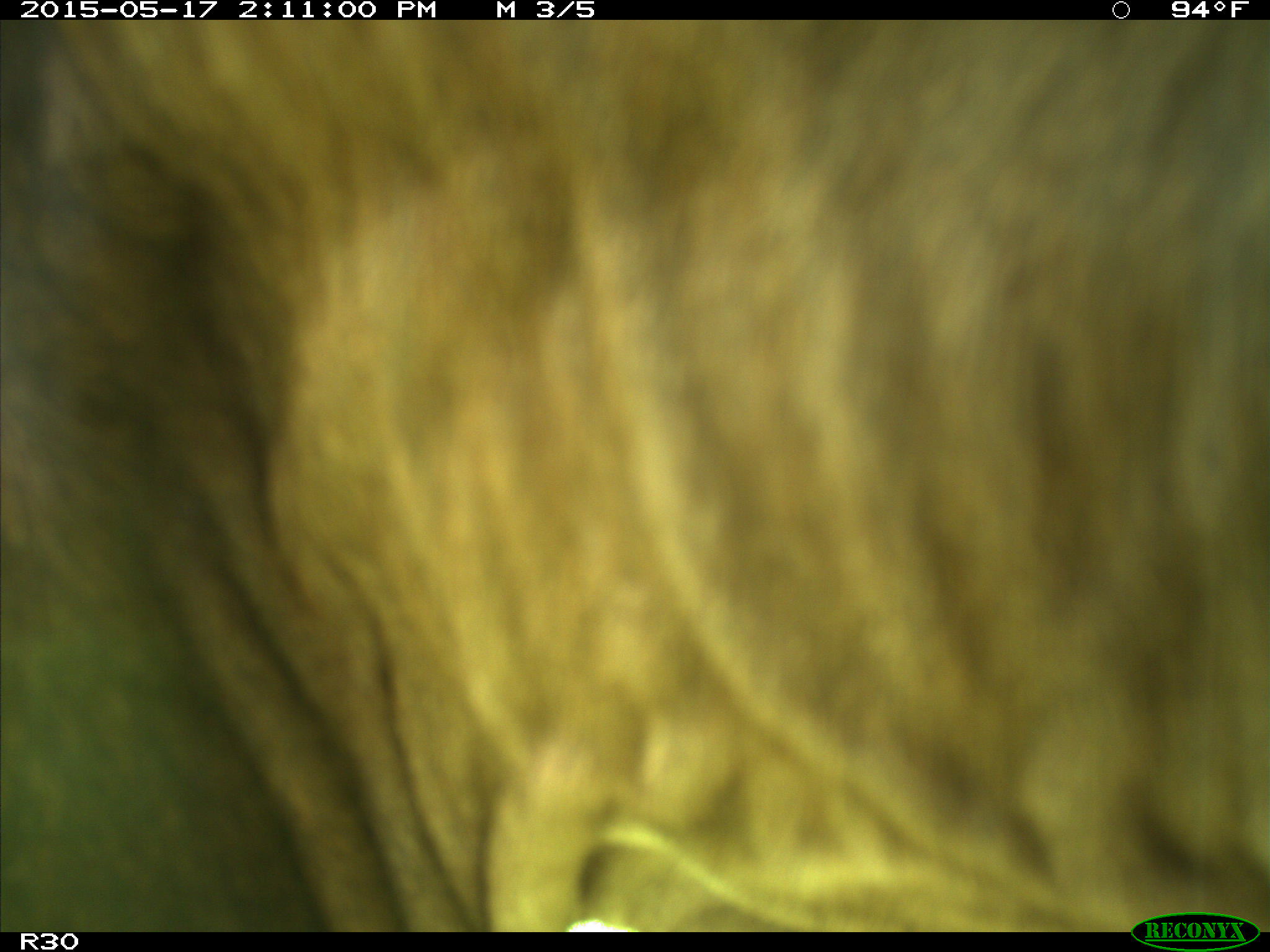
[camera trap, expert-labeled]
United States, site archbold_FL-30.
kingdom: Animalia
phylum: Chordata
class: Mammalia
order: Artiodactyla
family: Bovidae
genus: Bos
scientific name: Bos taurus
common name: domestic cow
Bos taurus (domestic cow).